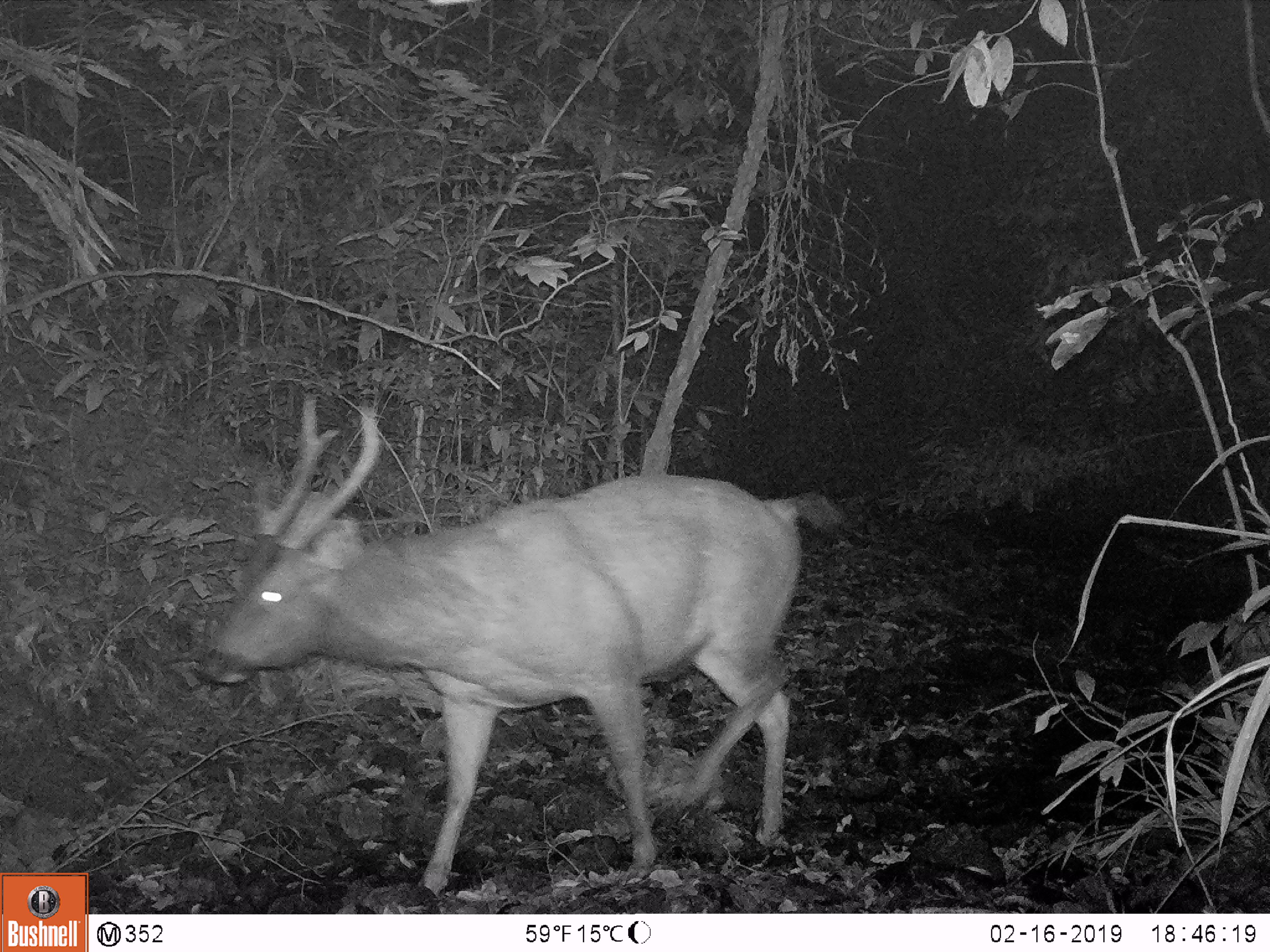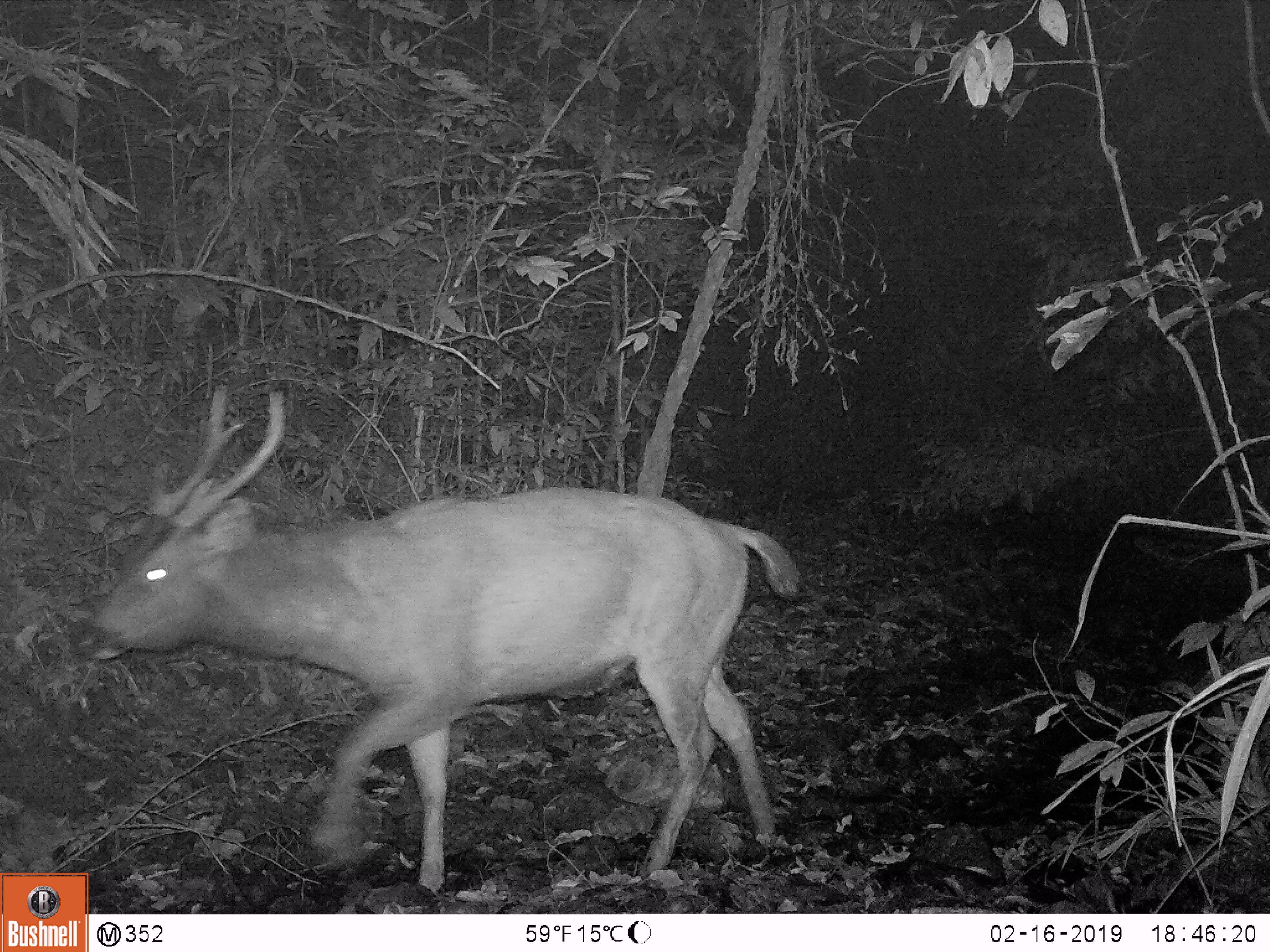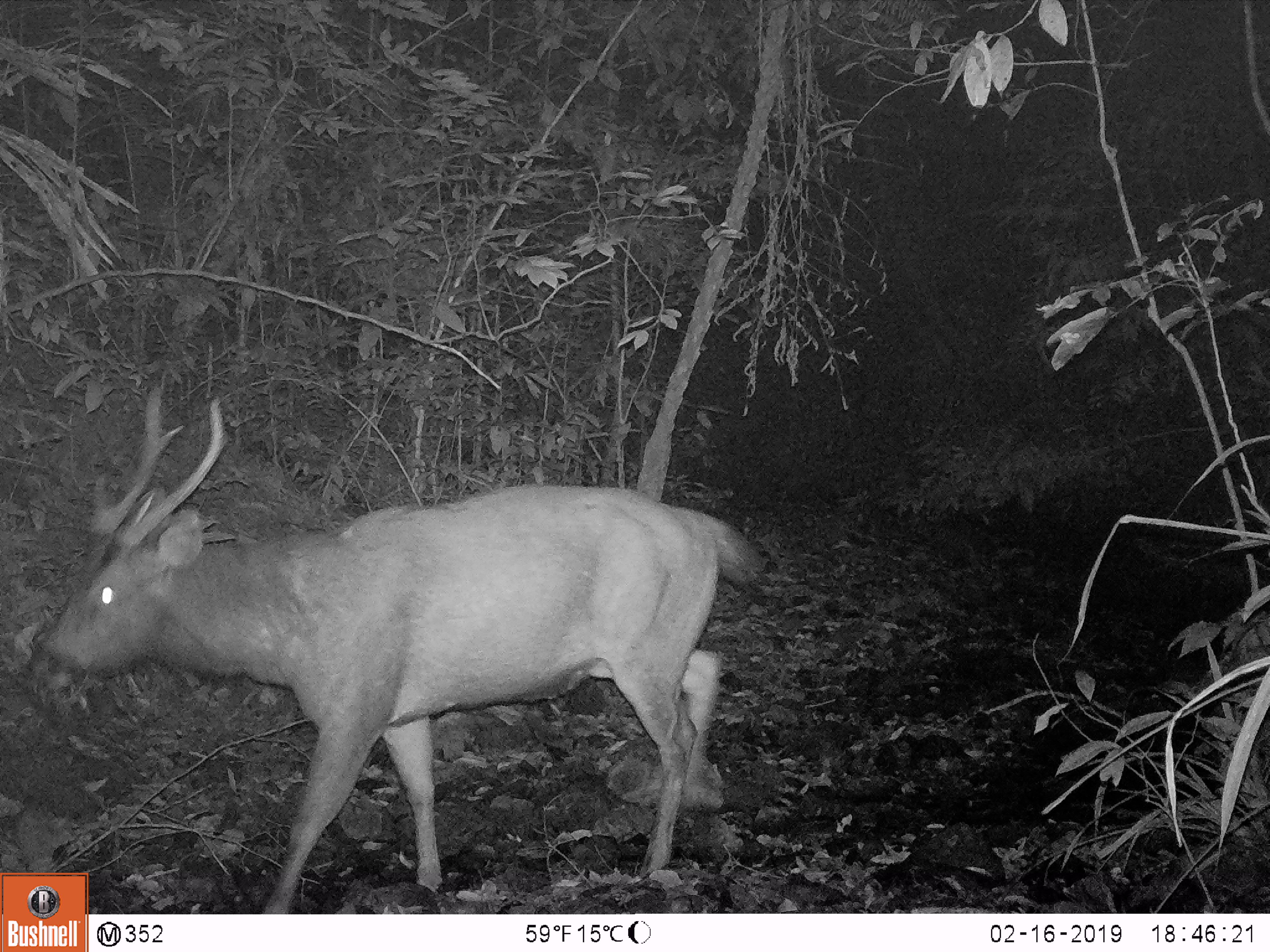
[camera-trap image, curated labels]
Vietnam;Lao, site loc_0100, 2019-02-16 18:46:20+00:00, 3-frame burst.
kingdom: Animalia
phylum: Chordata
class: Mammalia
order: Artiodactyla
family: Cervidae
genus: Rusa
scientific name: Rusa unicolor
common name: sambar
Sambar (Rusa unicolor). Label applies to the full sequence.